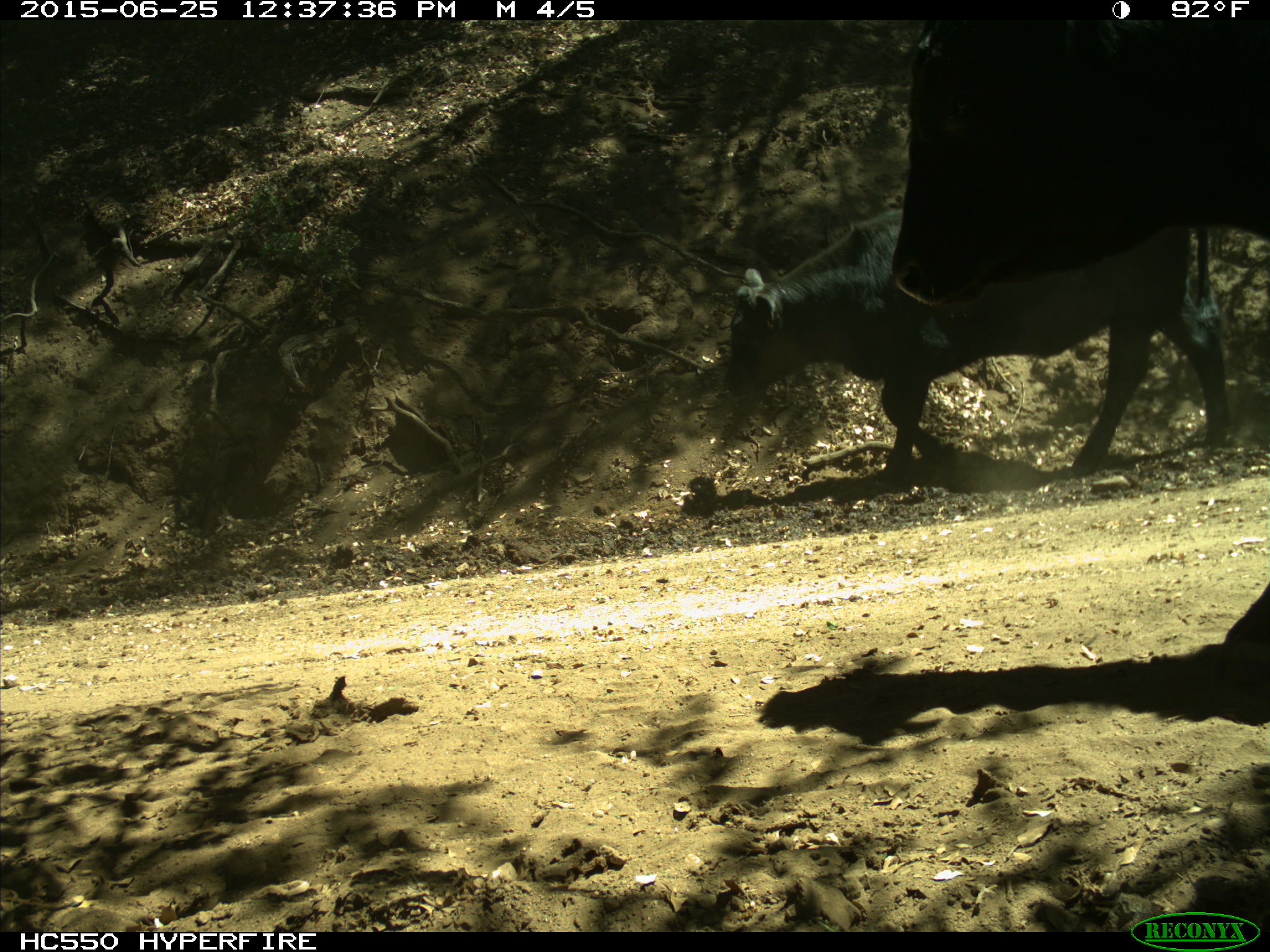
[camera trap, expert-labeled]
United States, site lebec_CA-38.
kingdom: Animalia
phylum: Chordata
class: Mammalia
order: Artiodactyla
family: Bovidae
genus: Bos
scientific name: Bos taurus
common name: domestic cow